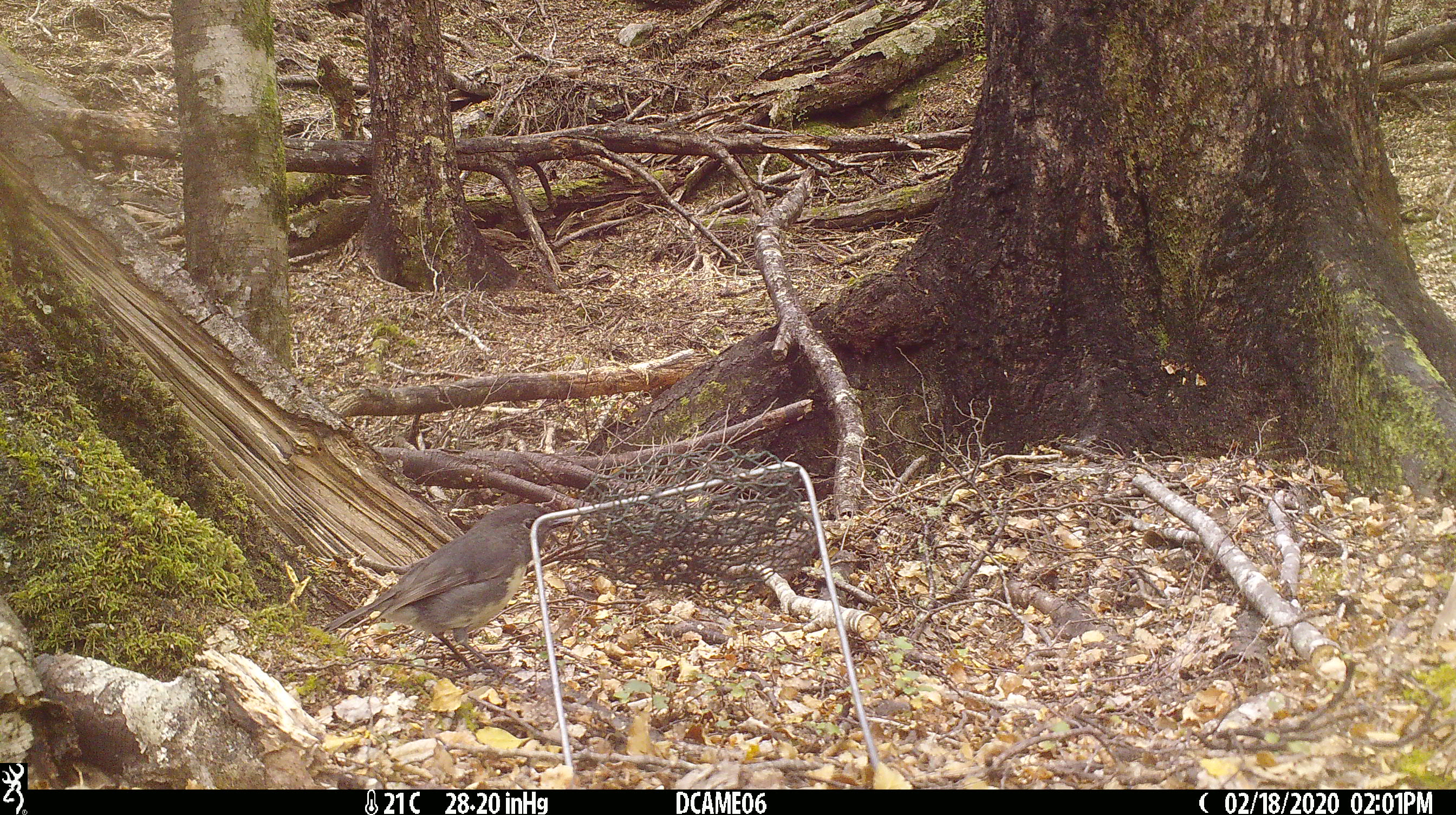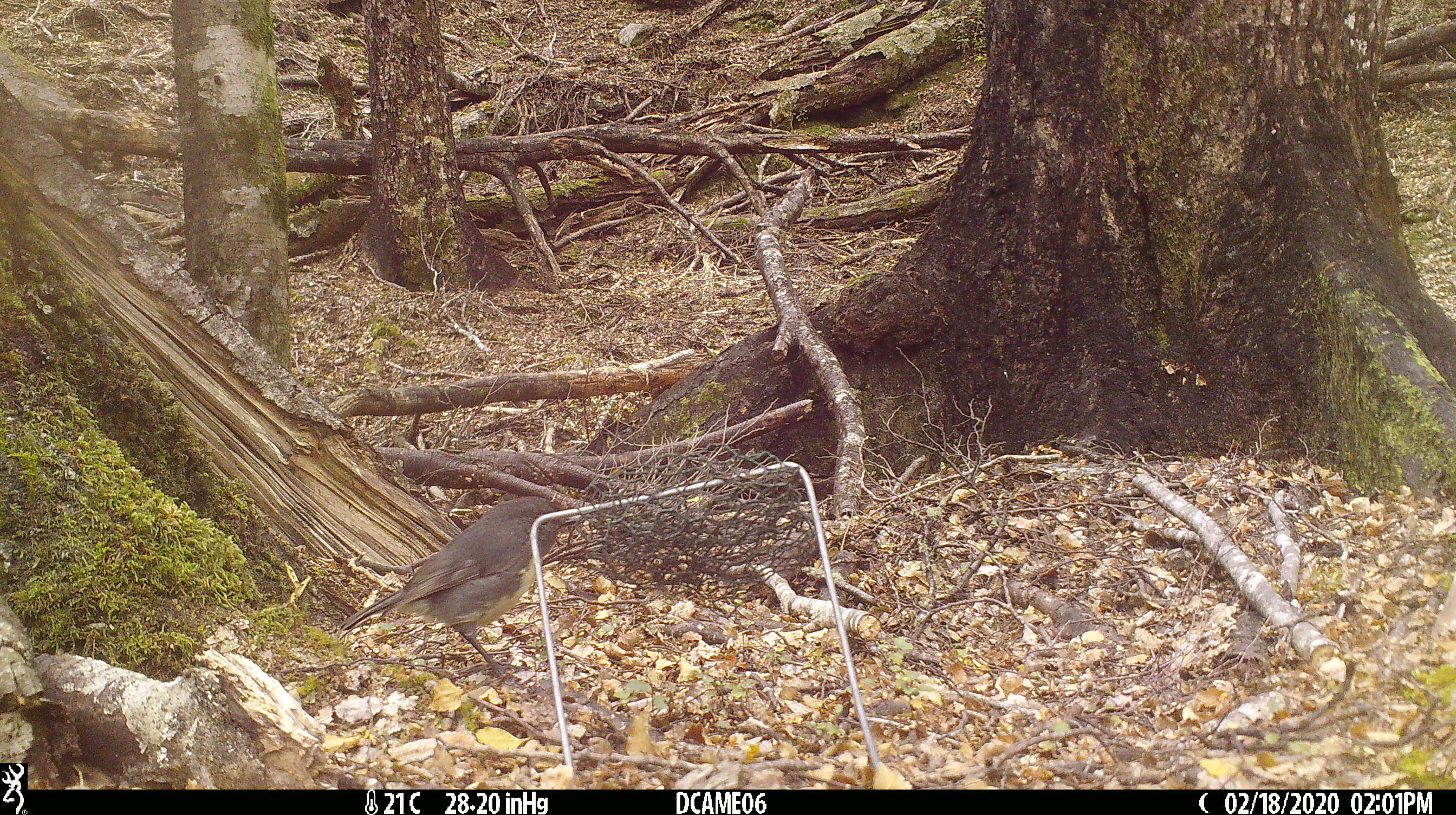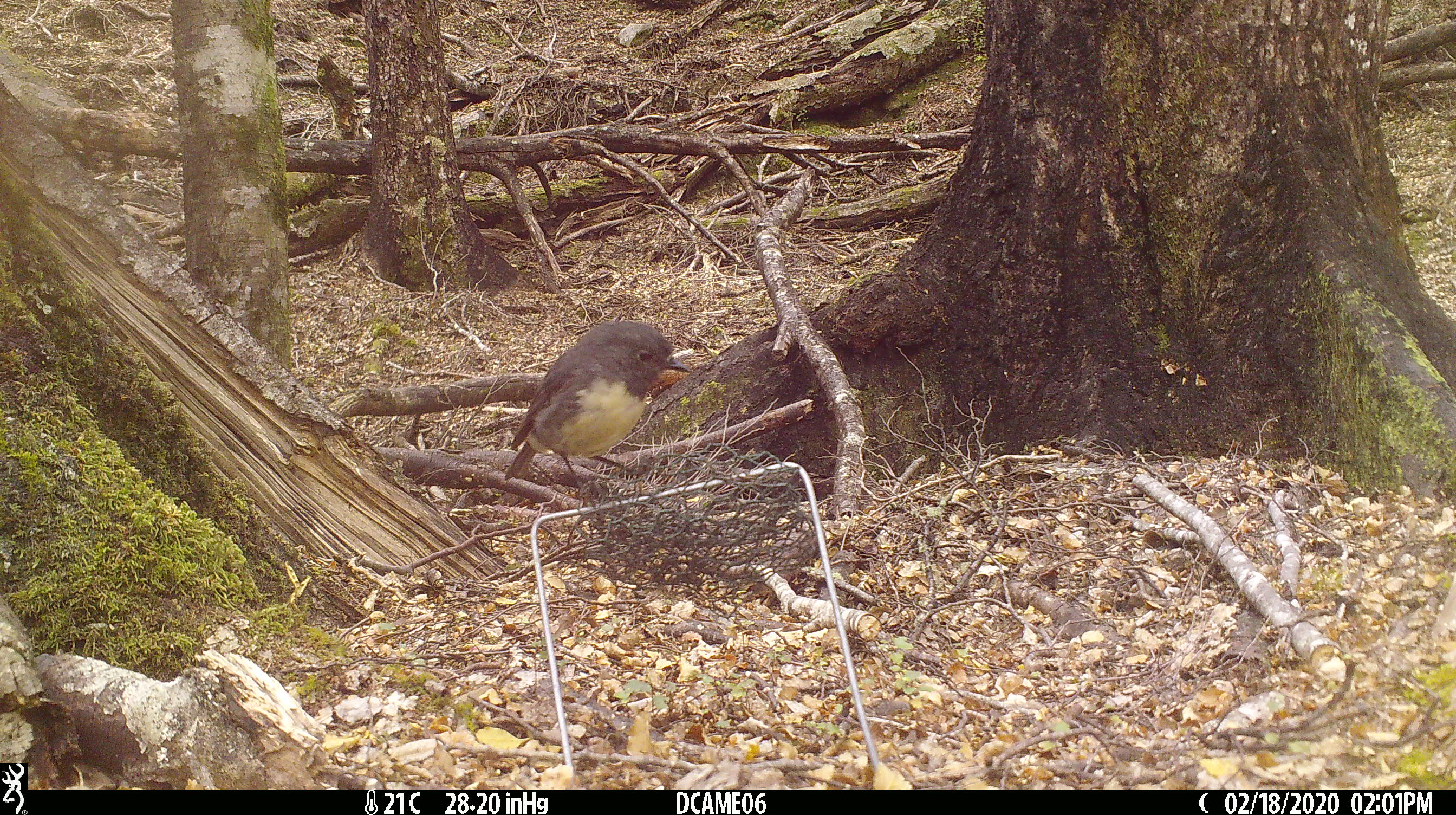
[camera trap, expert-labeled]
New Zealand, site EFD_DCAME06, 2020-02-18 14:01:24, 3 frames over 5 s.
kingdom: Animalia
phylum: Chordata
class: Aves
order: Passeriformes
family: Petroicidae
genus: Petroica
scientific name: Petroica australis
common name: new zealand robin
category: robin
Robin (new zealand robin) (Petroica australis).